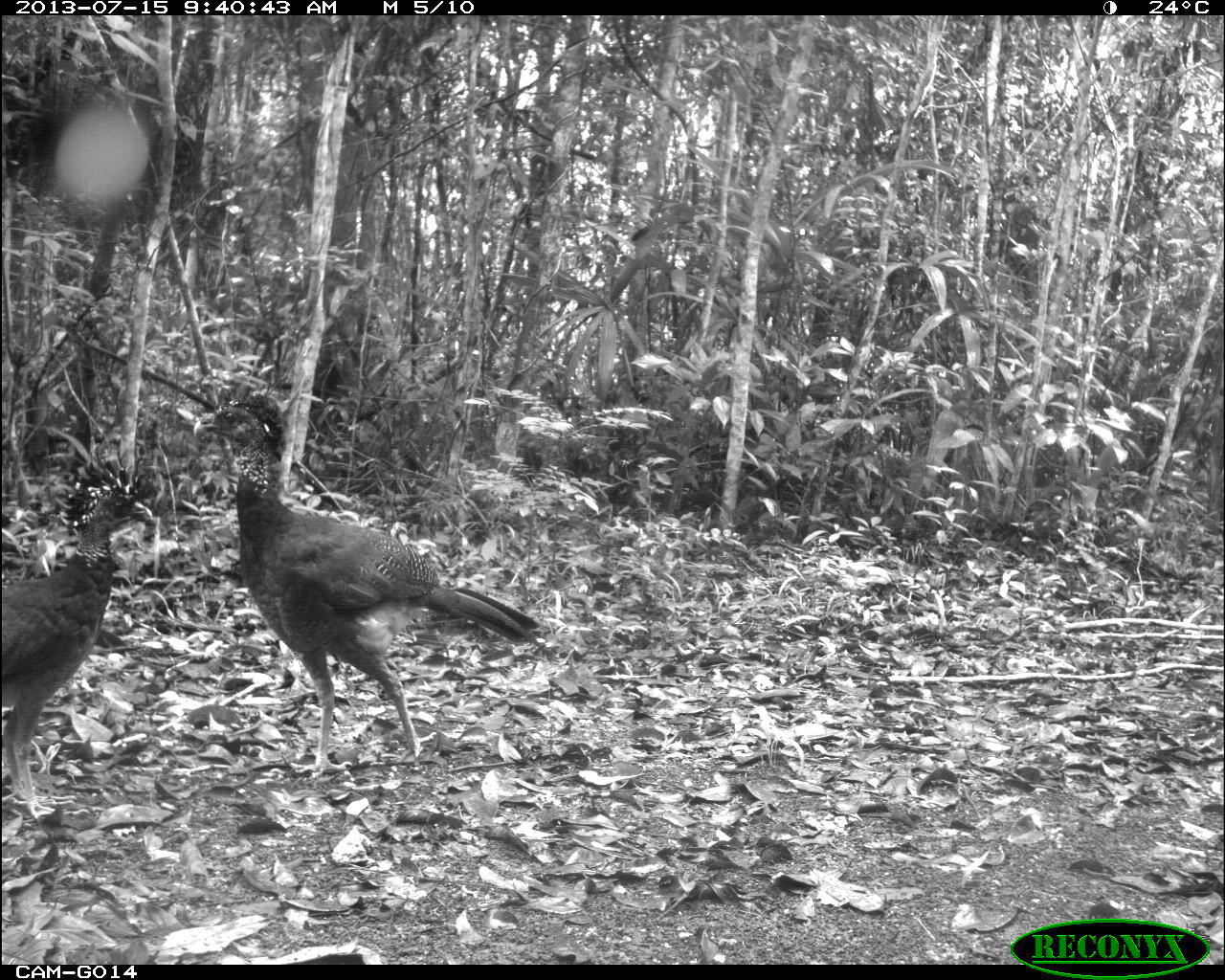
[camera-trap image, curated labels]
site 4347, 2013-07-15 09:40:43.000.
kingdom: Animalia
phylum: Chordata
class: Aves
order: Galliformes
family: Cracidae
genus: Crax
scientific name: Crax rubra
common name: great curassow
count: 2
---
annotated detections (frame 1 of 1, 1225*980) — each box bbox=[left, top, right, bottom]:
crax rubra: bbox=[191, 394, 547, 777]; bbox=[2, 450, 158, 812]